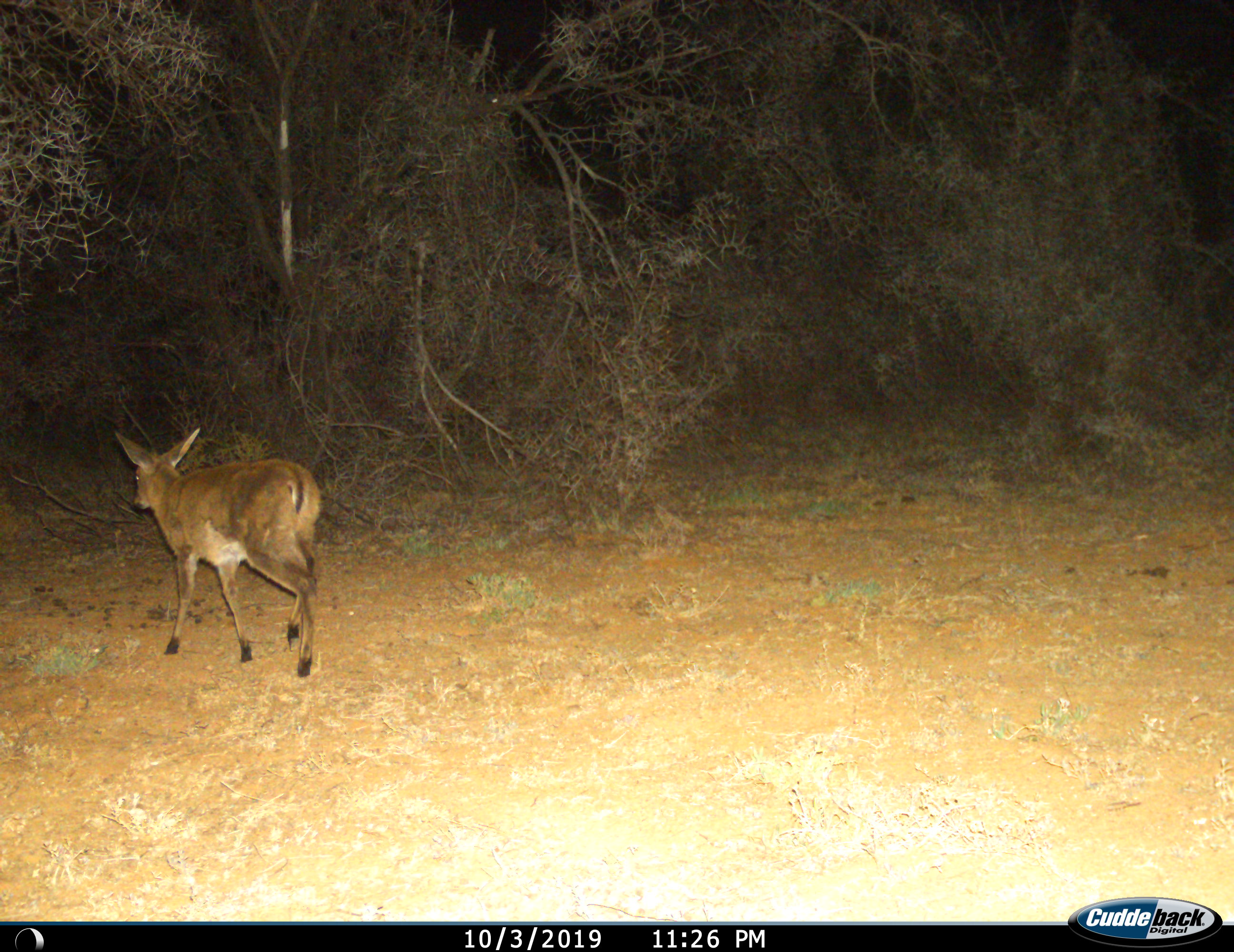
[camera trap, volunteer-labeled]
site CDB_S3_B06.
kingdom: Animalia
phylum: Chordata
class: Mammalia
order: Artiodactyla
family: Bovidae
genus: Sylvicapra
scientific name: Sylvicapra grimmia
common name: common duiker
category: duikercommongrey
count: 1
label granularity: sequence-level